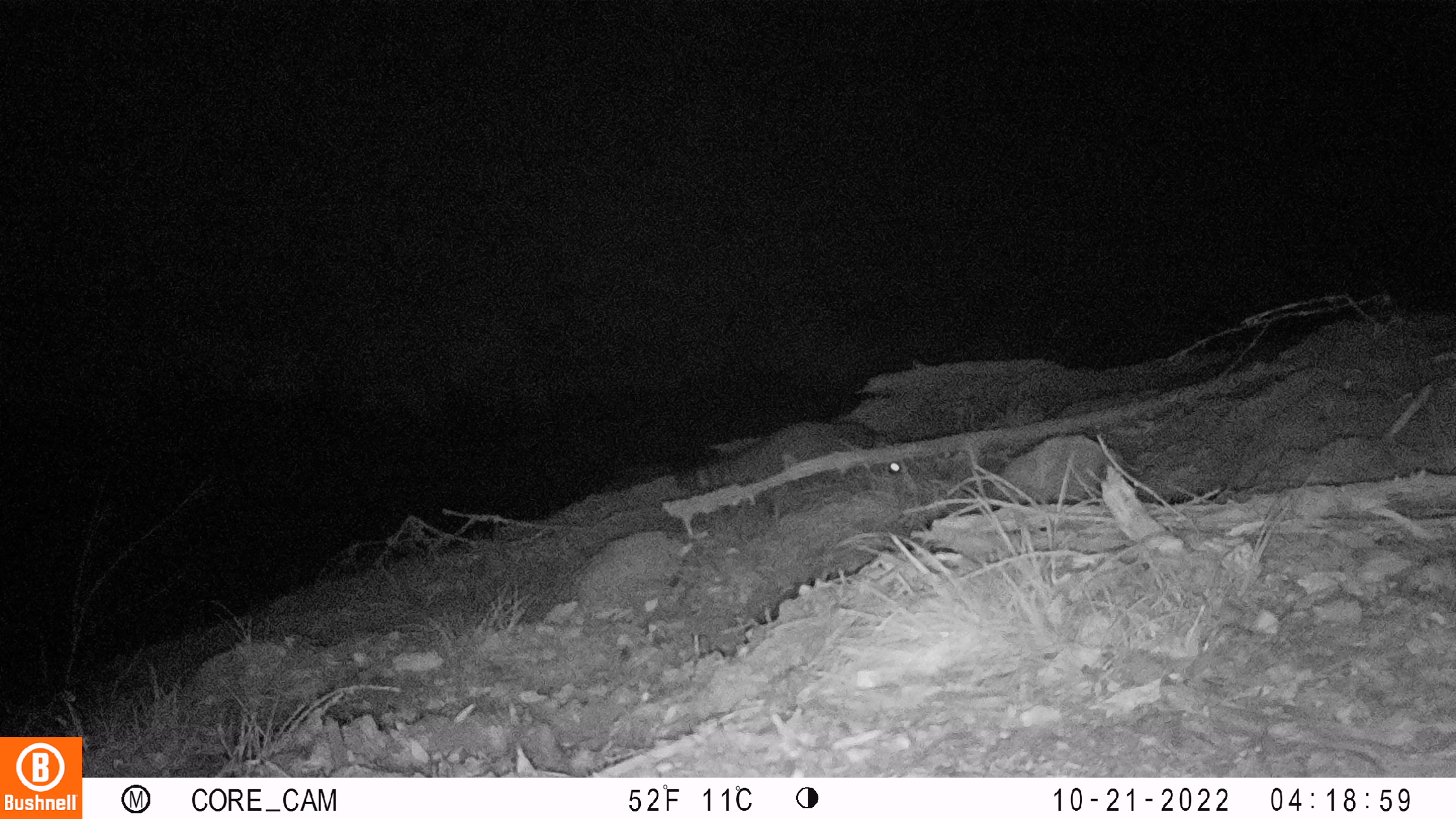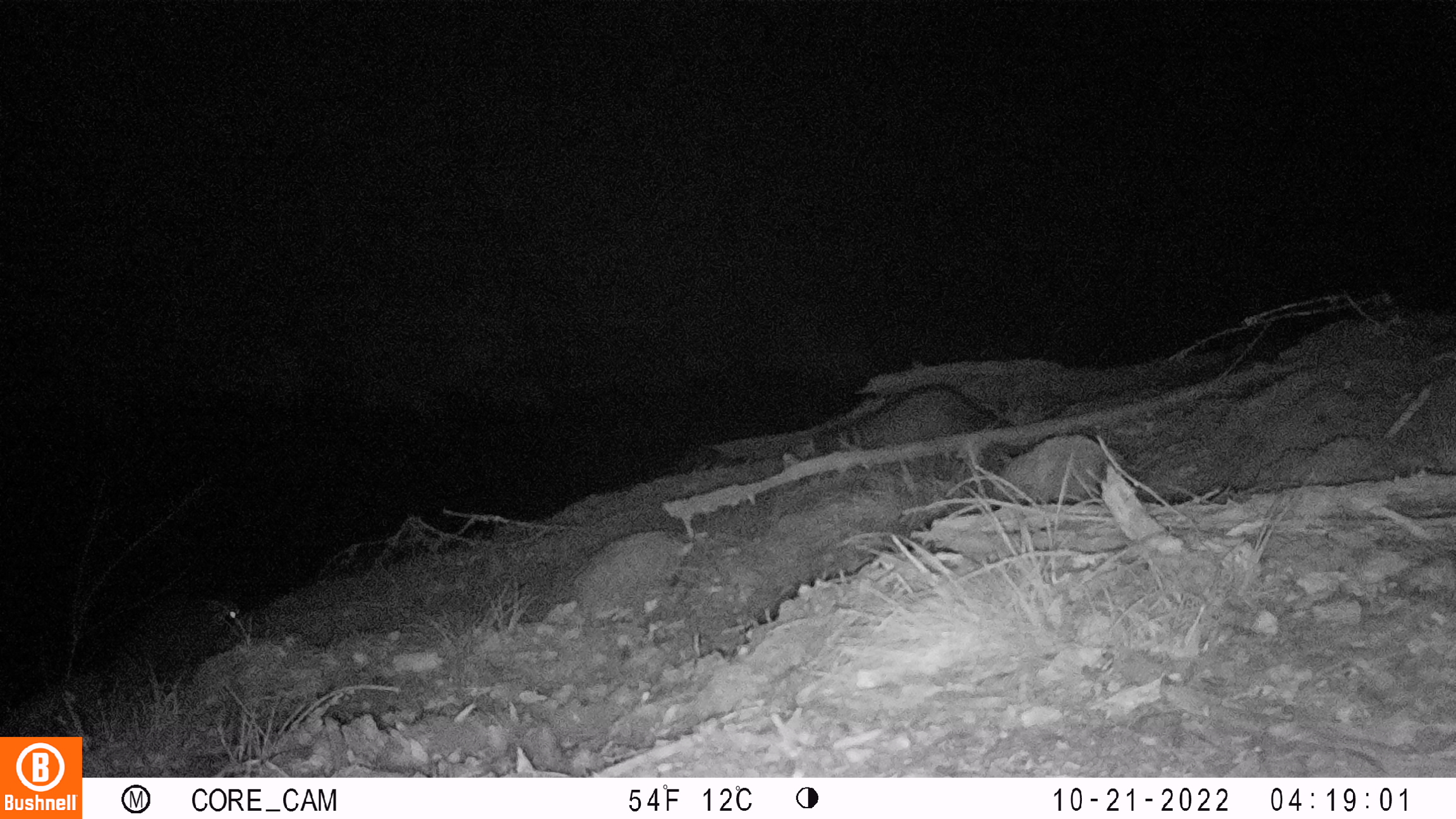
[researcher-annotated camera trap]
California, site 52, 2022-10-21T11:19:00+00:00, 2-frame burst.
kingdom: Animalia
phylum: Chordata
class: Mammalia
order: Carnivora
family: Procyonidae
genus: Procyon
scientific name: Procyon lotor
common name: raccoon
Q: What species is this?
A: Raccoon (Procyon lotor).